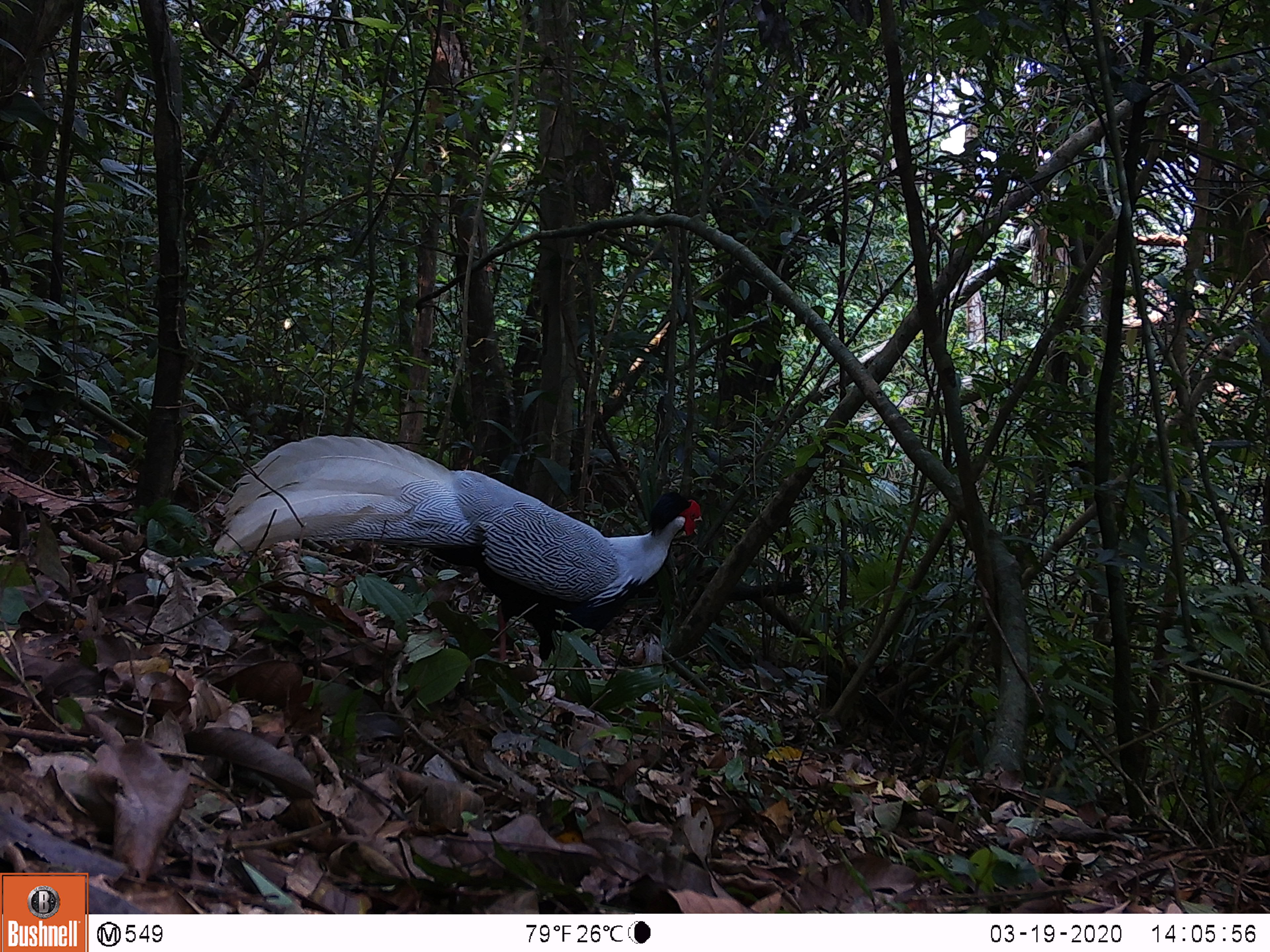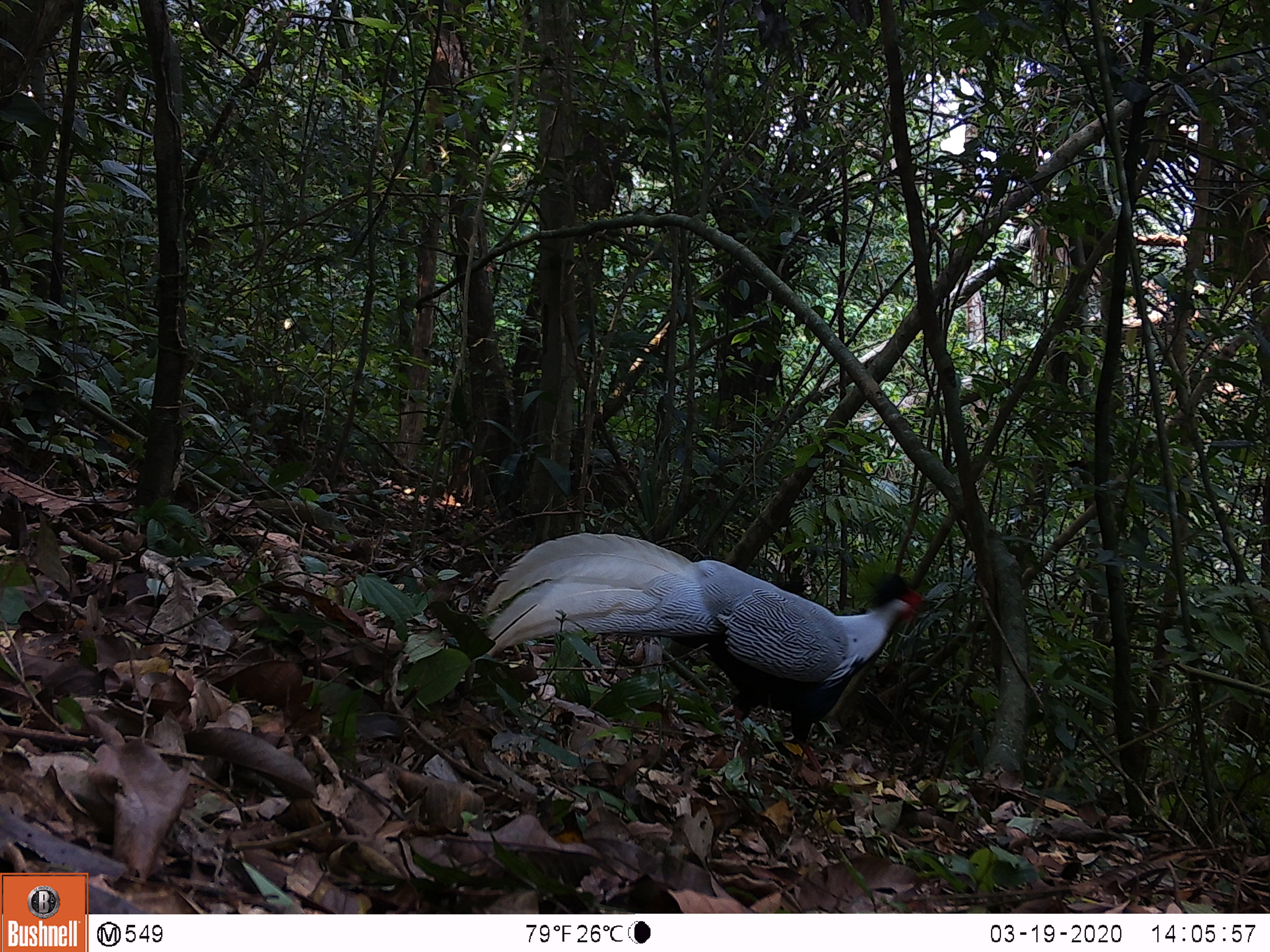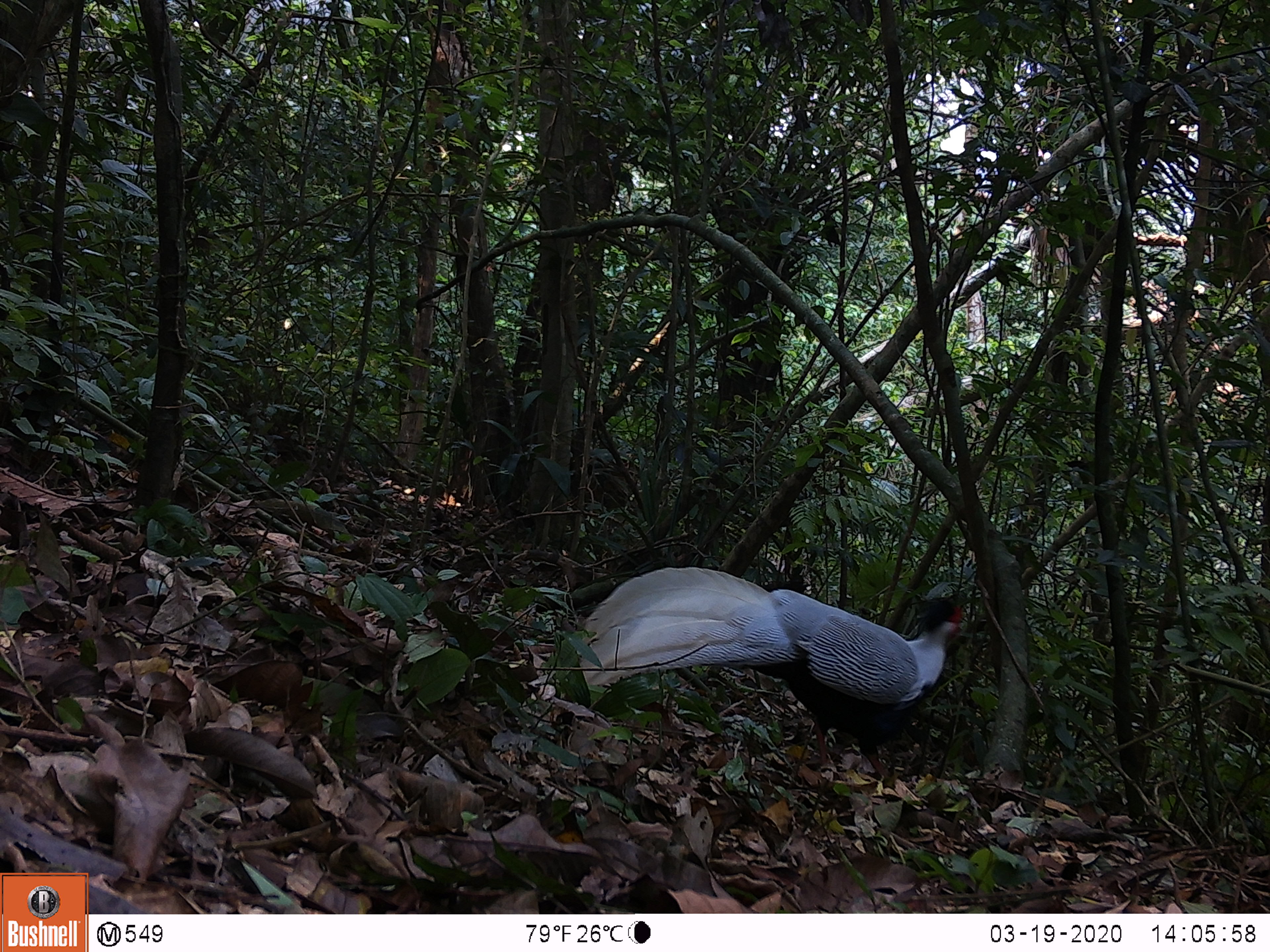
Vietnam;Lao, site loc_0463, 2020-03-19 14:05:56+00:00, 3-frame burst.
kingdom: Animalia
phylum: Chordata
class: Aves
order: Galliformes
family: Phasianidae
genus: Lophura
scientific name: Lophura nycthemera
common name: silver pheasant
Silver pheasant (Lophura nycthemera). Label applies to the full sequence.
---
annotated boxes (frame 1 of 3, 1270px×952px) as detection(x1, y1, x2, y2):
silver pheasant: detection(210, 434, 704, 662)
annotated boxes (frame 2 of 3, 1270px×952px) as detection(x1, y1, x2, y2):
silver pheasant: detection(480, 532, 926, 777)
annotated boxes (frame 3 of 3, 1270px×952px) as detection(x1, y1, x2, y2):
silver pheasant: detection(576, 565, 966, 781)